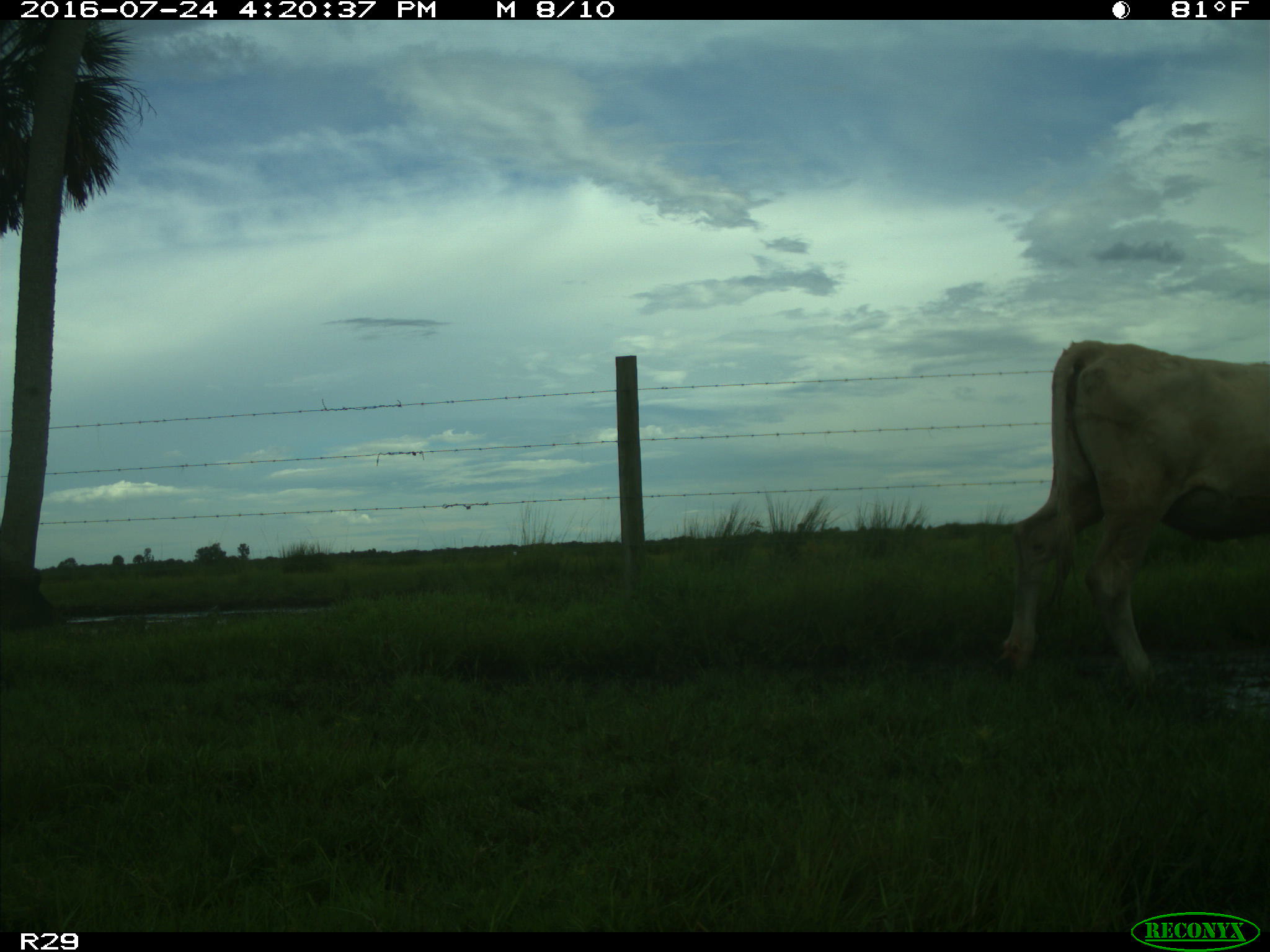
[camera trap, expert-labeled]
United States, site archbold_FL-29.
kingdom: Animalia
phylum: Chordata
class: Mammalia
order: Artiodactyla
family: Bovidae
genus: Bos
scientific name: Bos taurus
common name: domestic cow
Bos taurus (domestic cow).